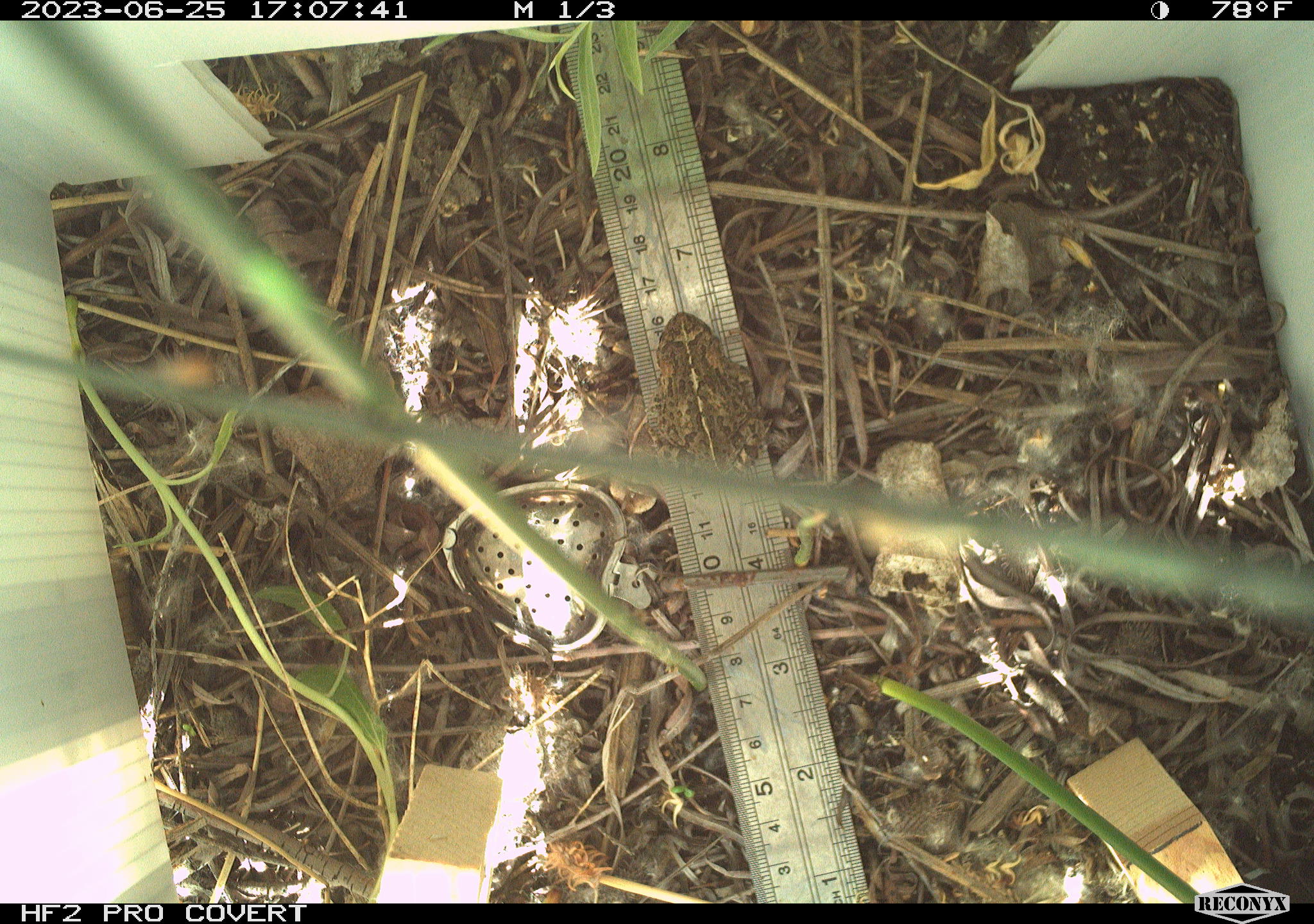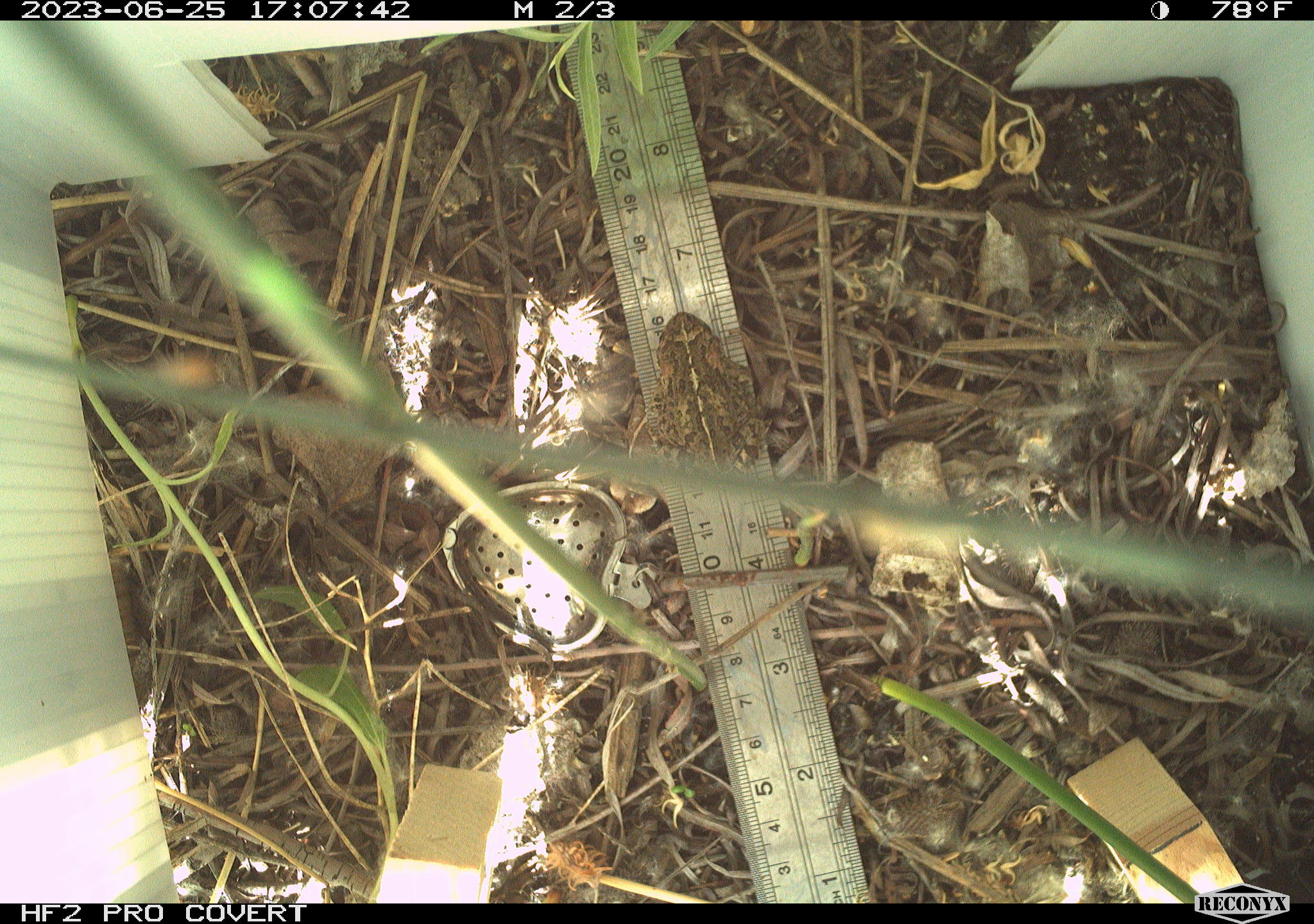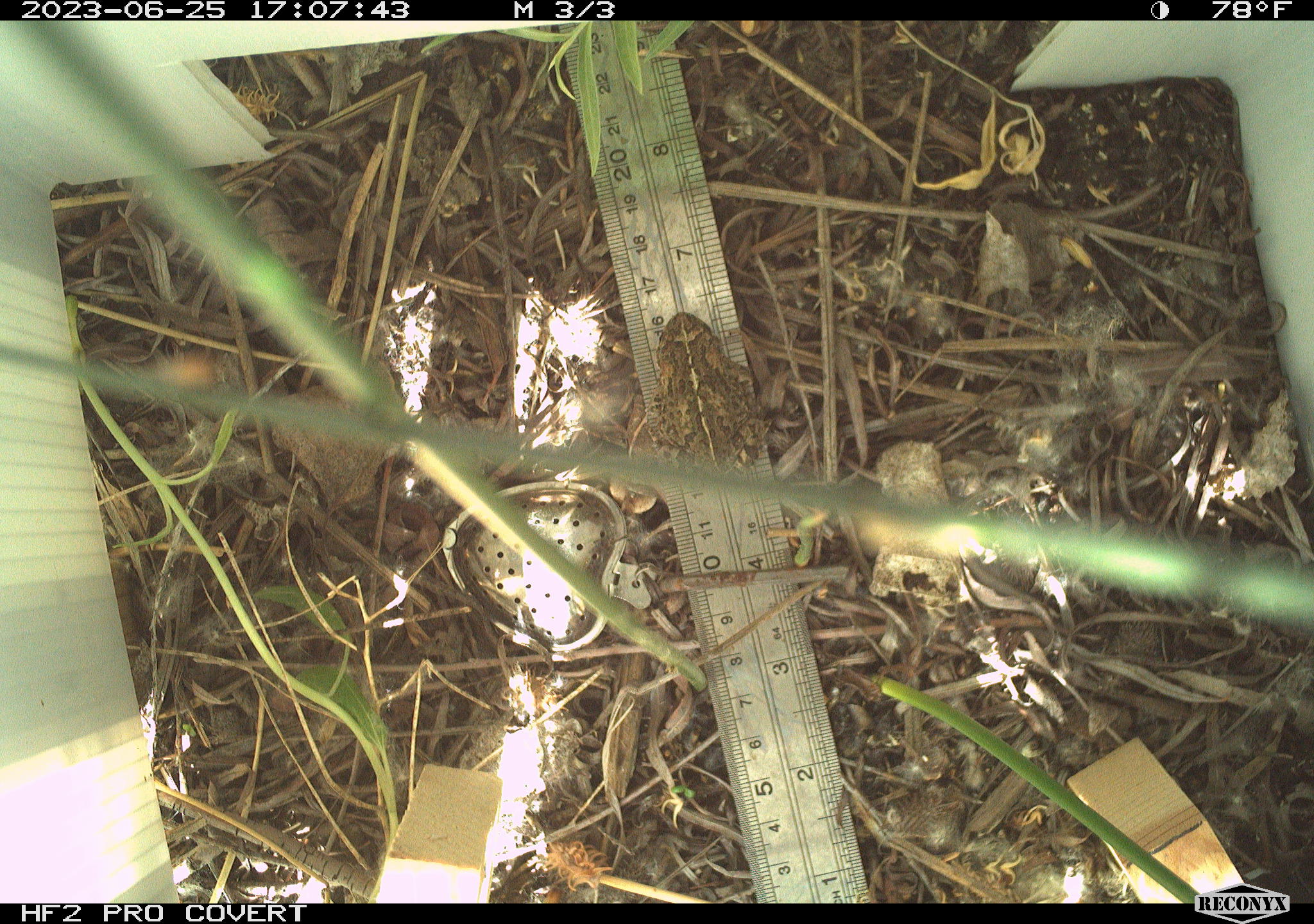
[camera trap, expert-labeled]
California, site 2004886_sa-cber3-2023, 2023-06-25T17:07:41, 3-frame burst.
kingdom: Animalia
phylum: Chordata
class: Amphibia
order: Anura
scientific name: Anura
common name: frogs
Frogs (Anura).